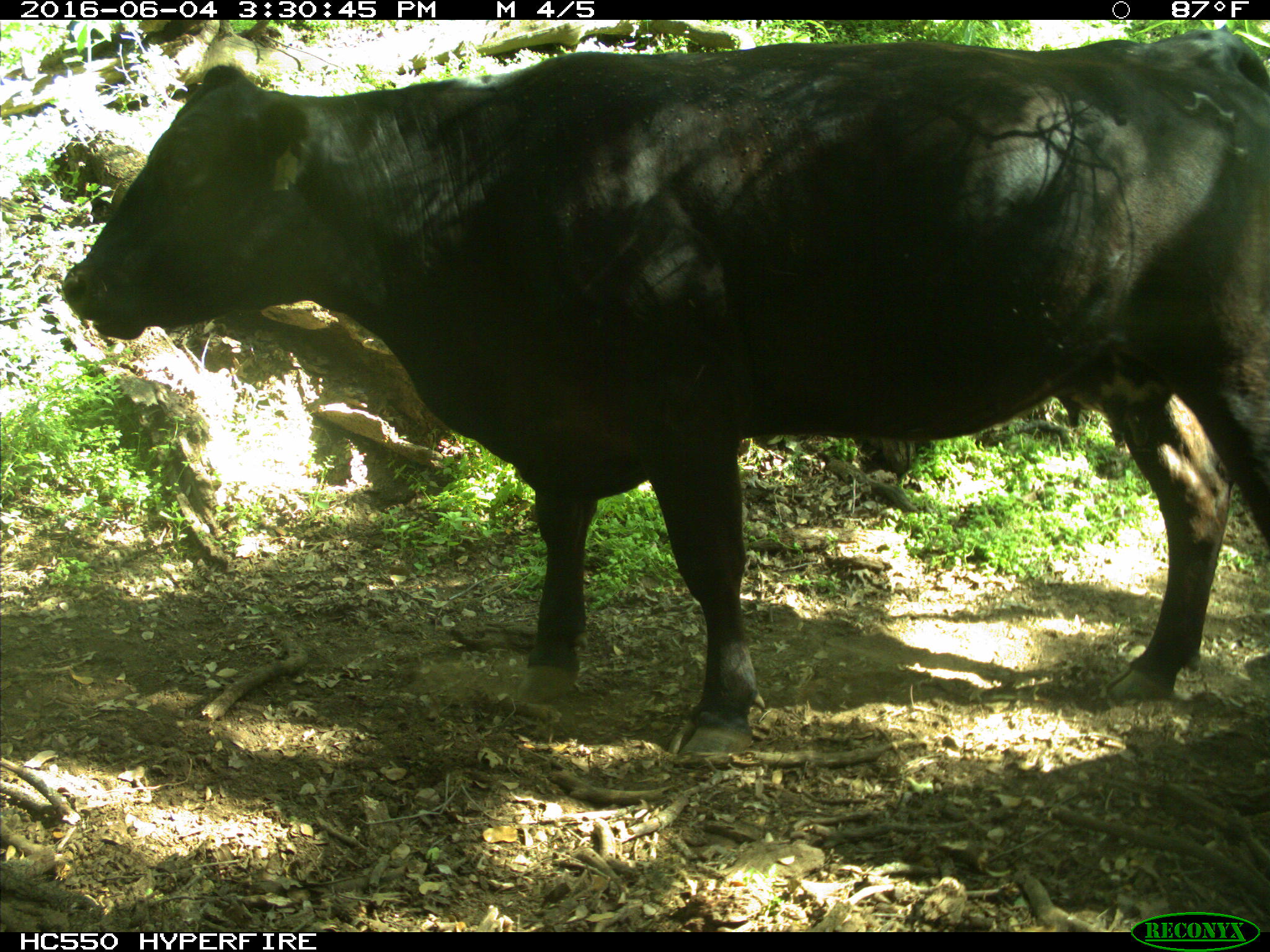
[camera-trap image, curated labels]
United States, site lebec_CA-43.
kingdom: Animalia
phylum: Chordata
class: Mammalia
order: Artiodactyla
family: Bovidae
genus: Bos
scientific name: Bos taurus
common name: domestic cow